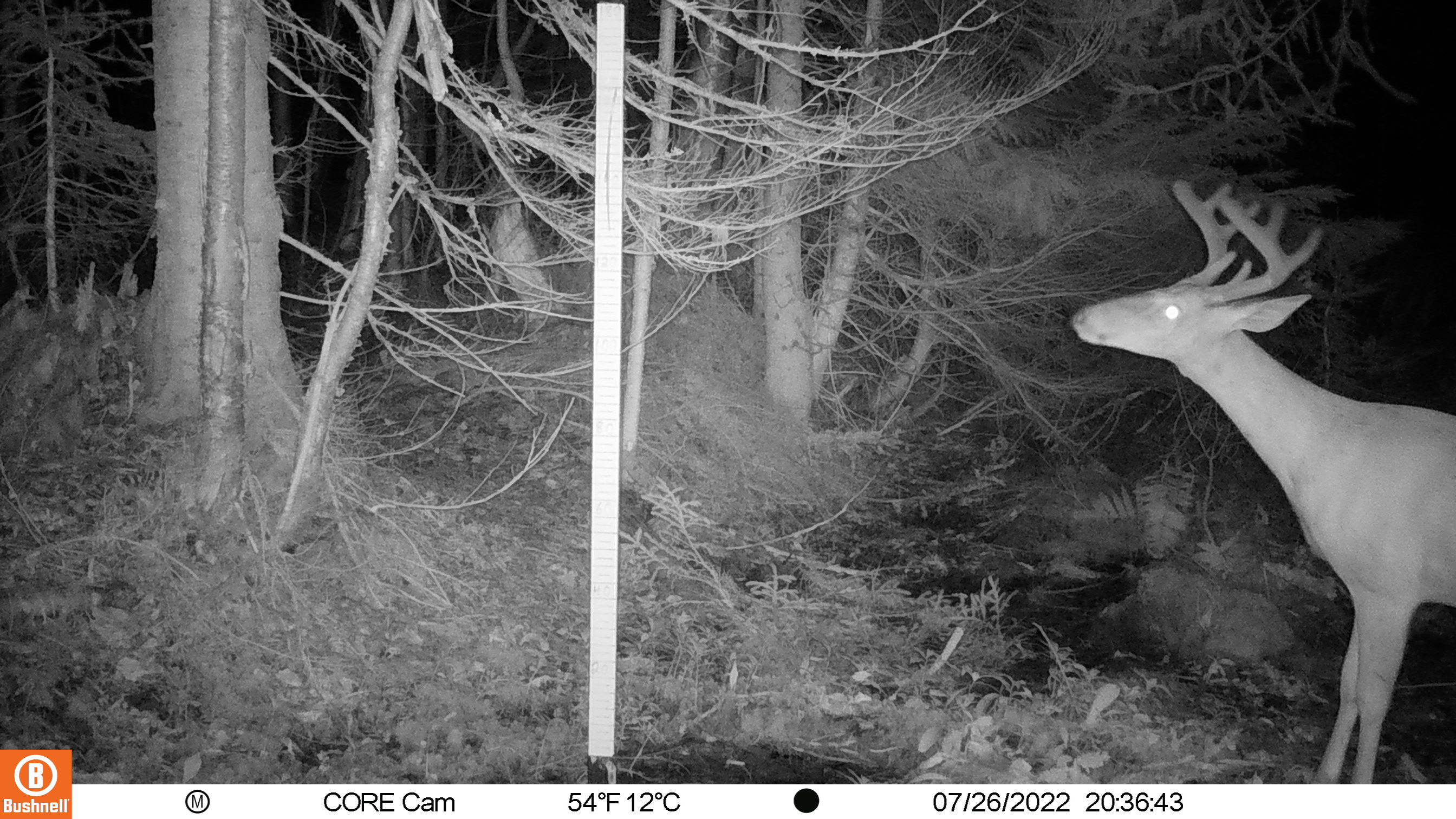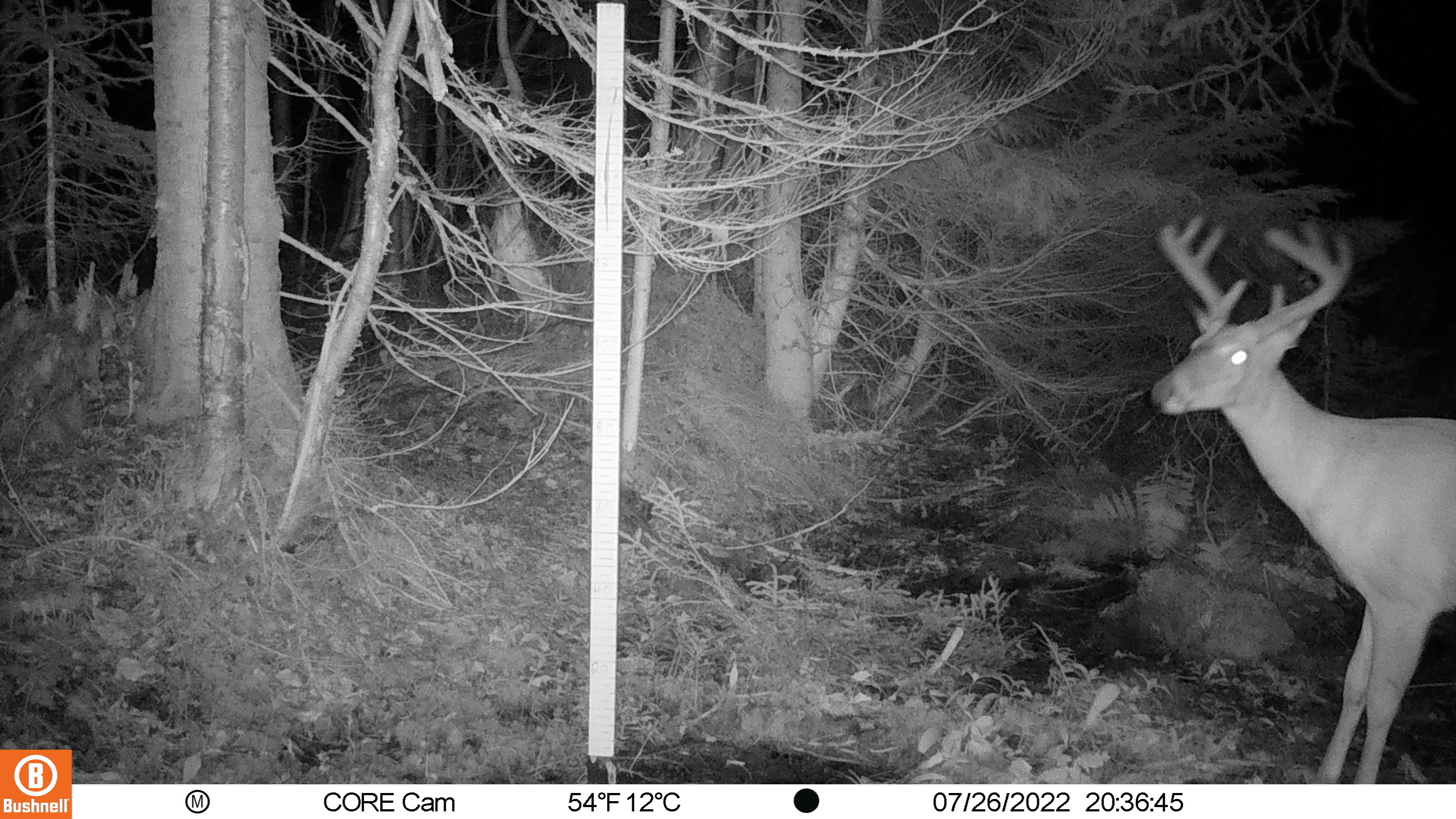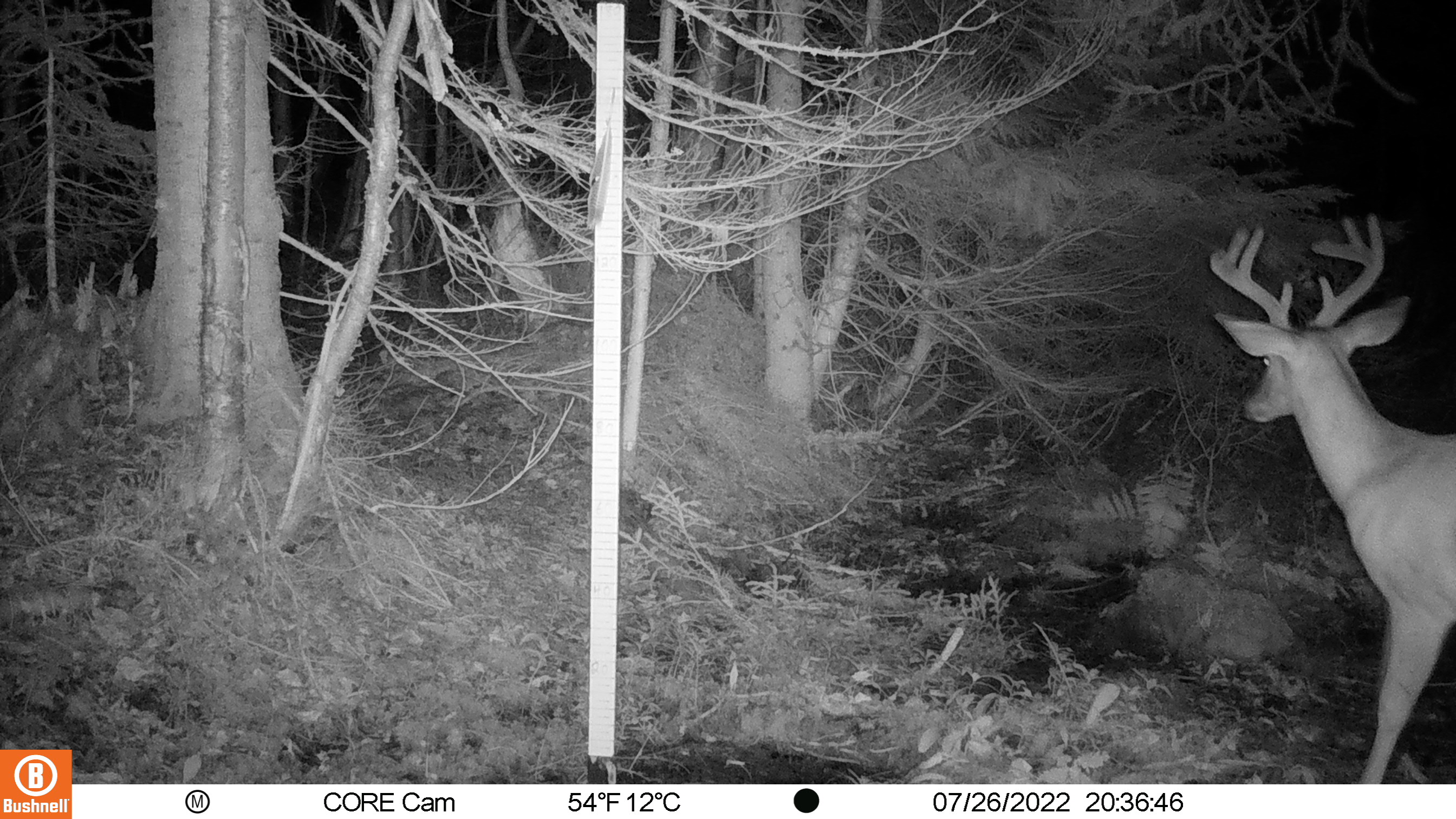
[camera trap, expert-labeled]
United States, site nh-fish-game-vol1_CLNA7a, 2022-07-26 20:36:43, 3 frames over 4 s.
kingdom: Animalia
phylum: Chordata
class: Mammalia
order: Artiodactyla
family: Cervidae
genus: Odocoileus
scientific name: Odocoileus virginianus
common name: white-tailed deer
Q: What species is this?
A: White-tailed deer (Odocoileus virginianus).